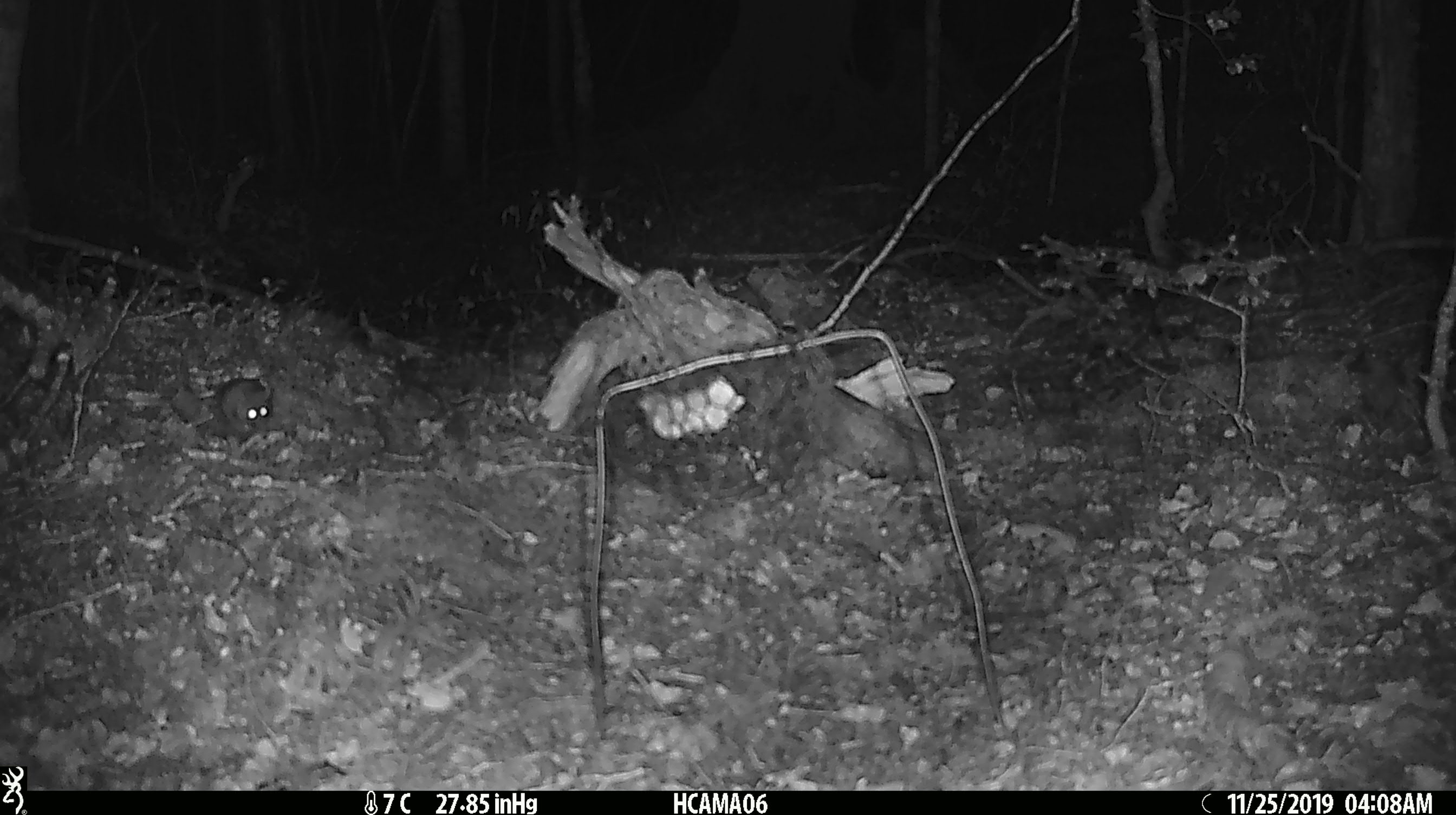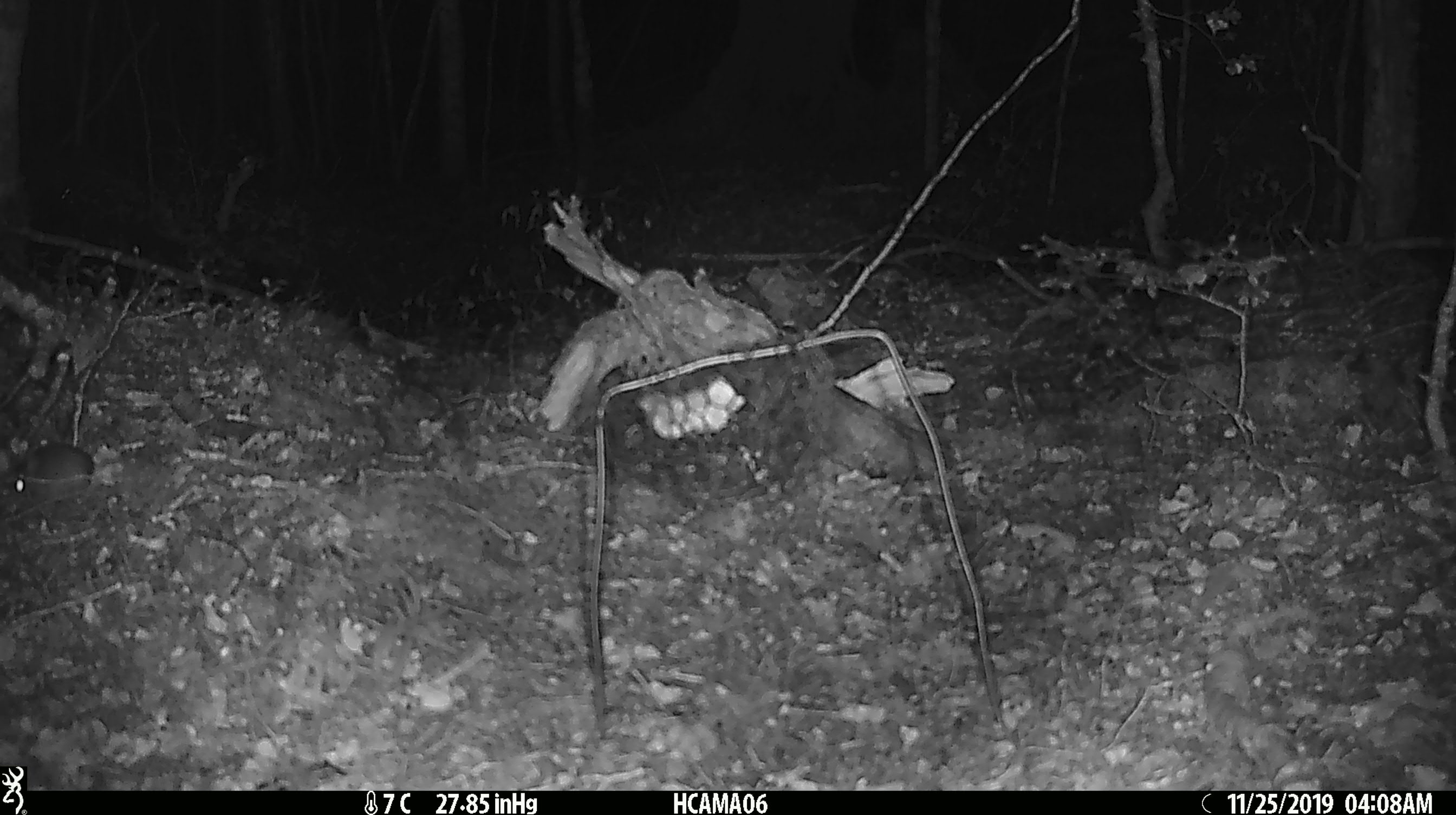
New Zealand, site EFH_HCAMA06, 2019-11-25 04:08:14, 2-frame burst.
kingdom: Animalia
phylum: Chordata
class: Mammalia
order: Rodentia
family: Muridae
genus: Mus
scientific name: Mus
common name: mouse